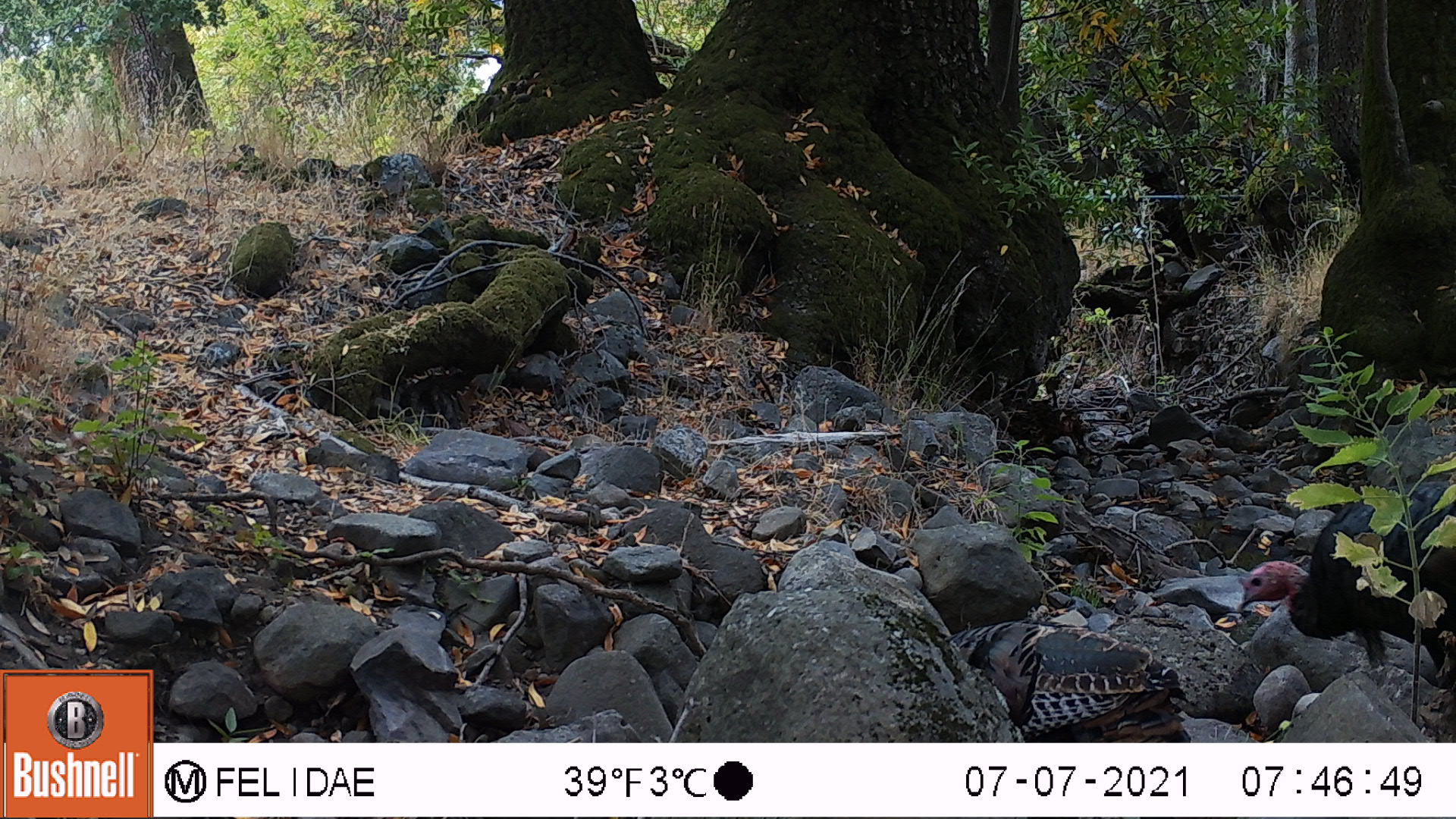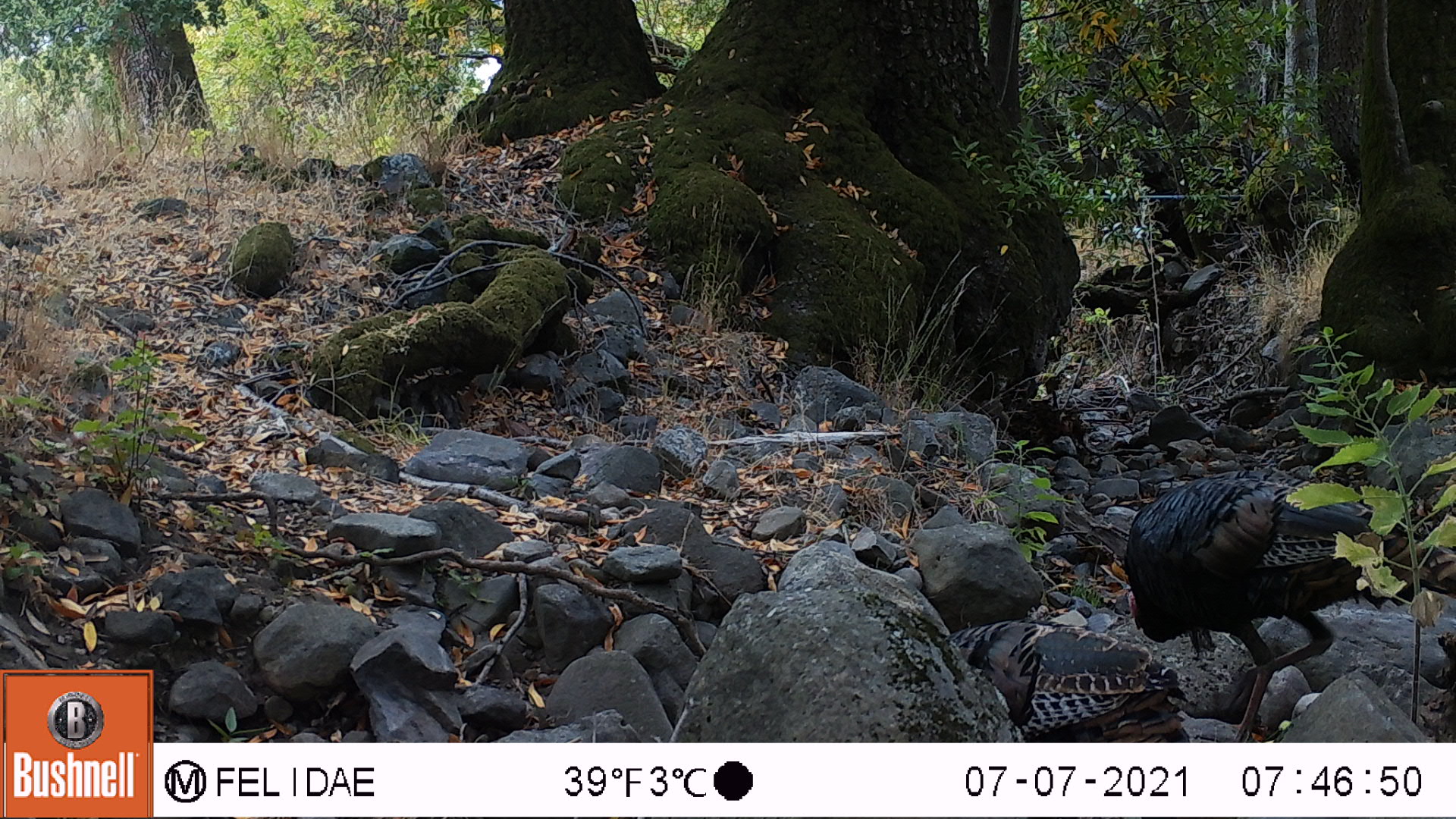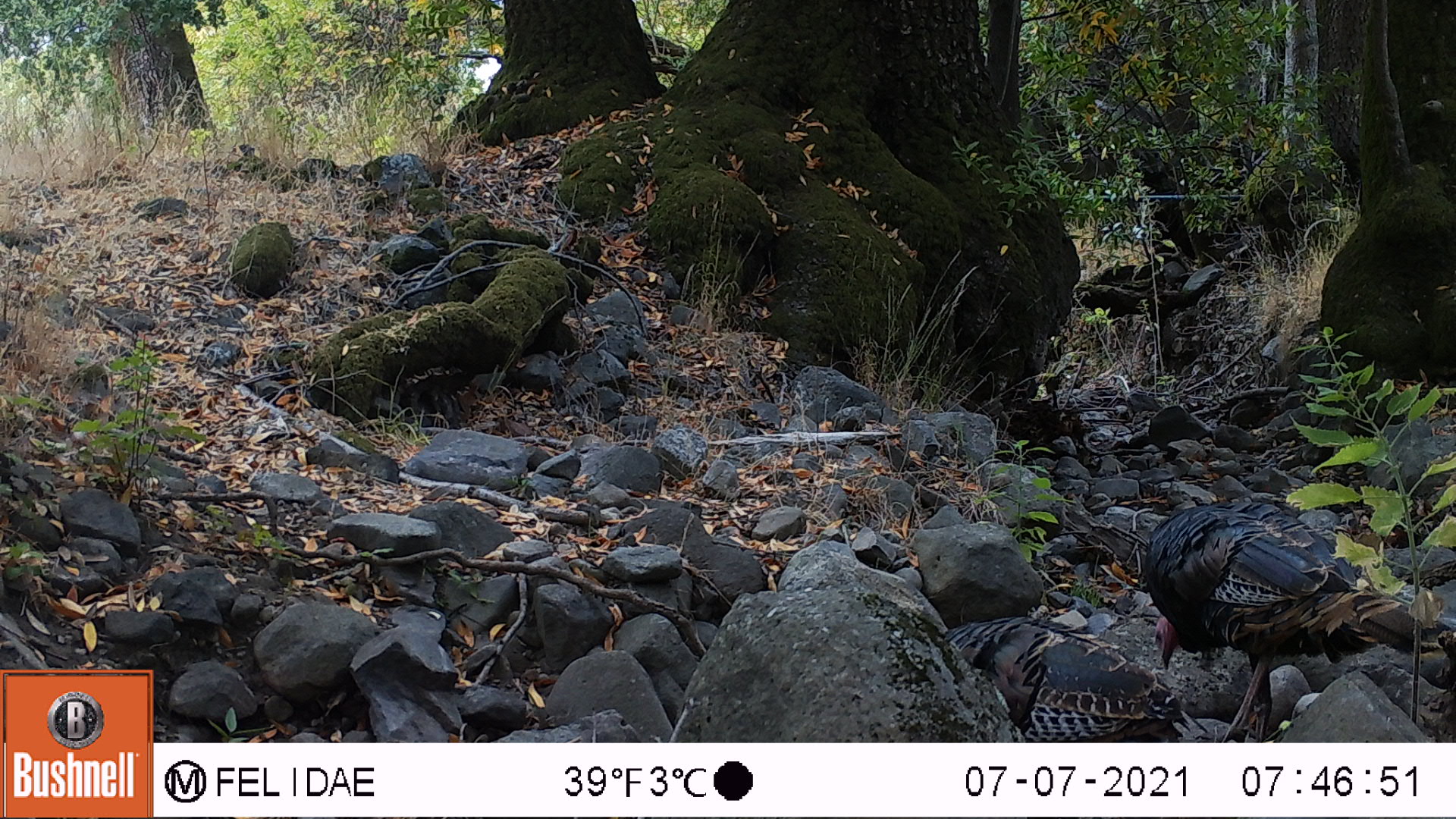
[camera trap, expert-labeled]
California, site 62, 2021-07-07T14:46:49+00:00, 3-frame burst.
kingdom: Animalia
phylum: Chordata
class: Aves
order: Galliformes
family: Phasianidae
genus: Meleagris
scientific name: Meleagris gallopavo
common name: turkey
Turkey (Meleagris gallopavo).